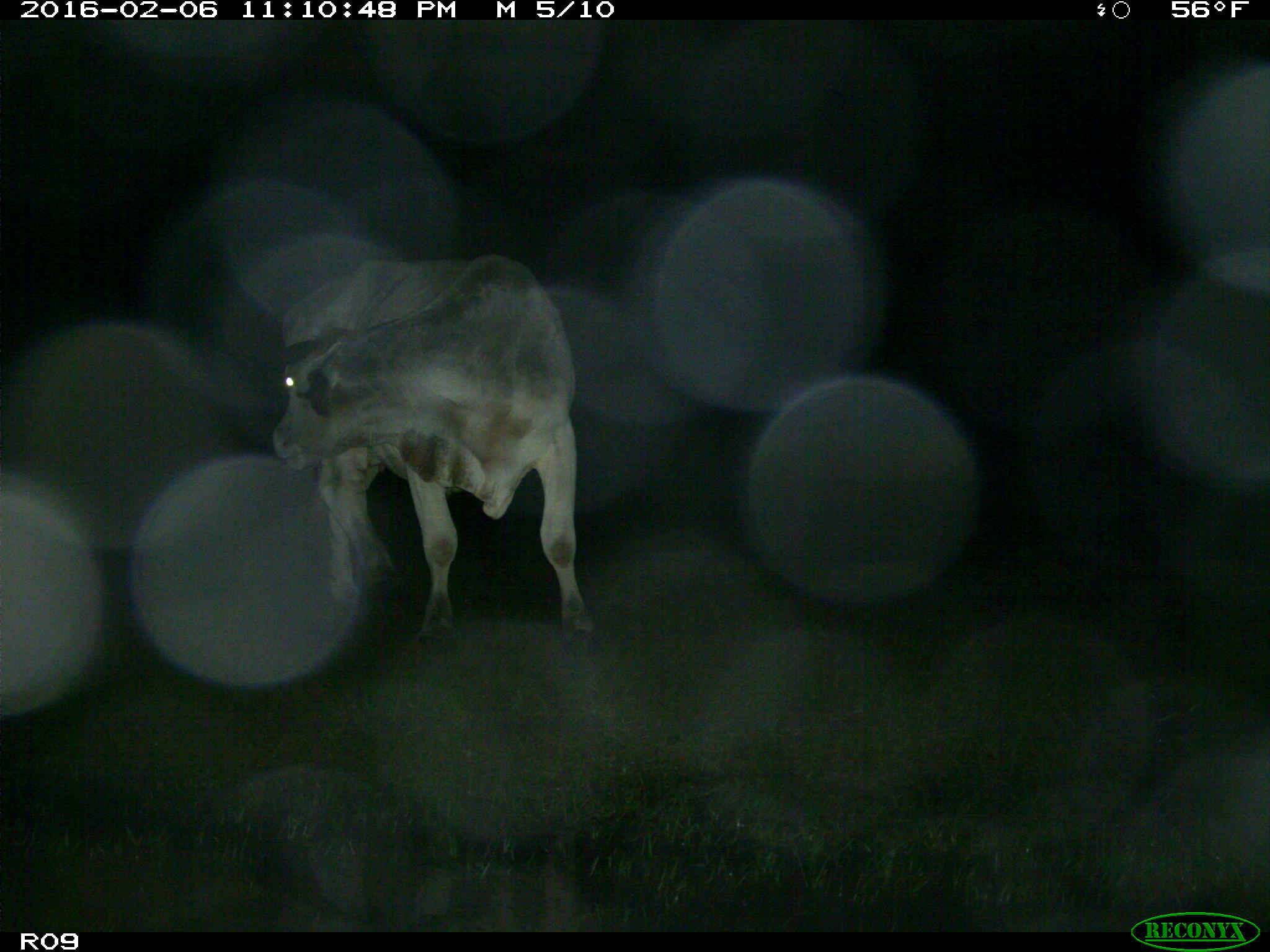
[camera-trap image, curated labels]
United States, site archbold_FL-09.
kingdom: Animalia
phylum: Chordata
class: Mammalia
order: Artiodactyla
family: Bovidae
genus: Bos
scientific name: Bos taurus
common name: domestic cow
Bos taurus (domestic cow).